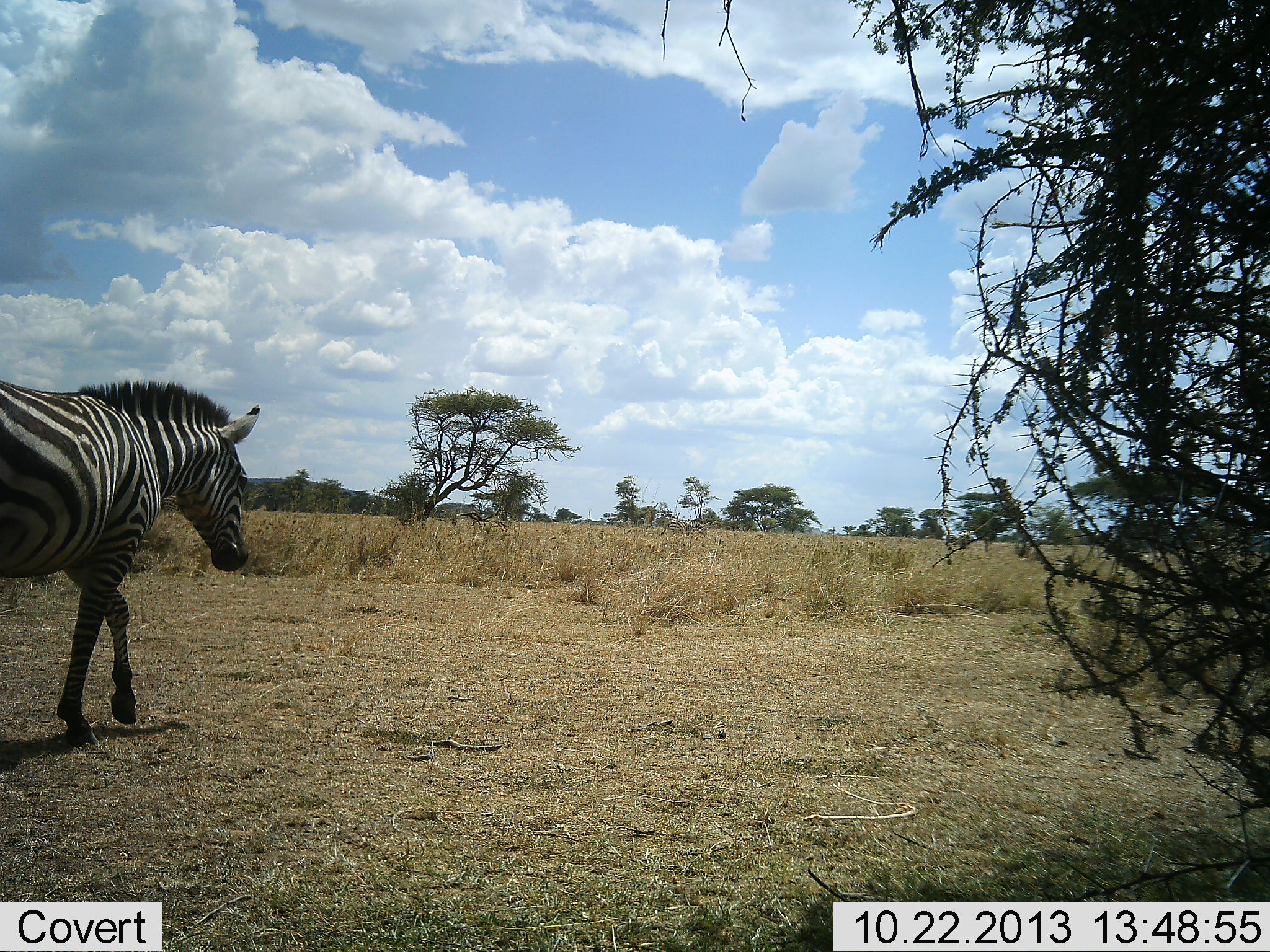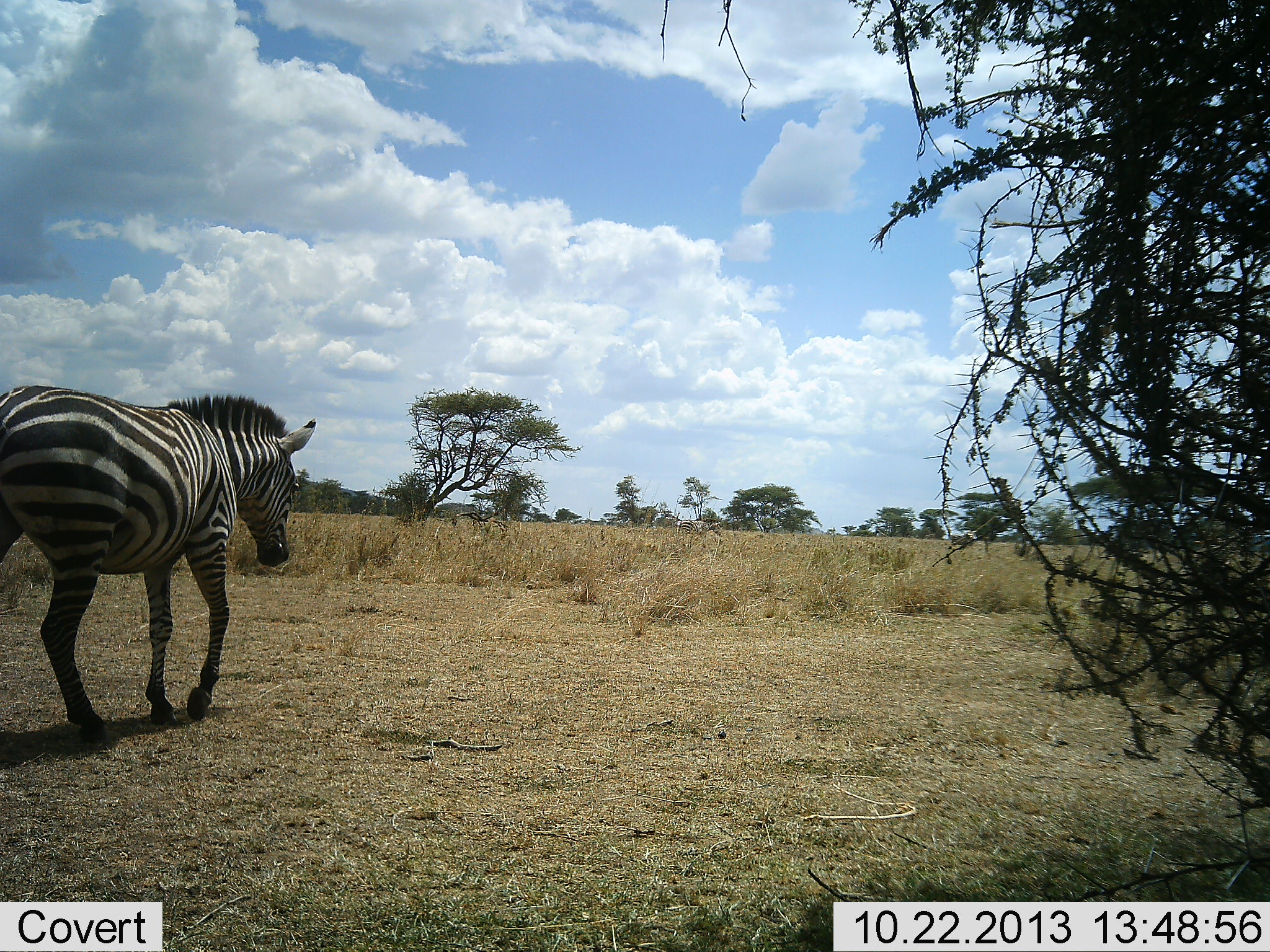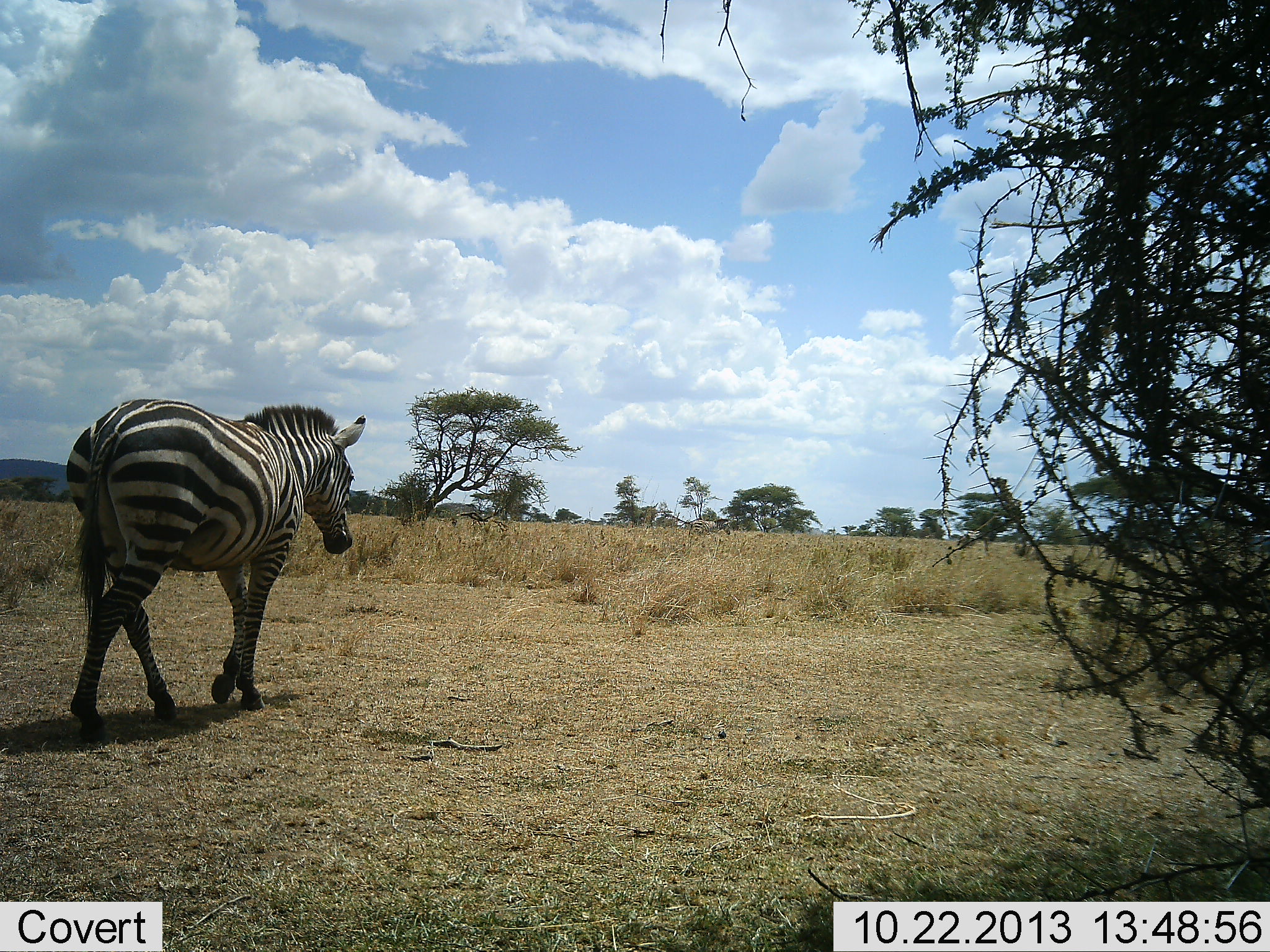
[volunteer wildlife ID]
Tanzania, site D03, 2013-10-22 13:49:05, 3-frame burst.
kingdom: Animalia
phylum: Chordata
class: Mammalia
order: Perissodactyla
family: Equidae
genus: Equus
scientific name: Equus quagga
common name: plains zebra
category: zebra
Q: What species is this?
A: Zebra (plains zebra) (Equus quagga).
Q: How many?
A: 3.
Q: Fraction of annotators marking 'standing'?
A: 0%.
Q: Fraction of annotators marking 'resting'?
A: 0%.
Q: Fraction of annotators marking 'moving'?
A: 100%.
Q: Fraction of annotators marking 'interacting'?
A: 0%.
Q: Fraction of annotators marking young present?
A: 0%.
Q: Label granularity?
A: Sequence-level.